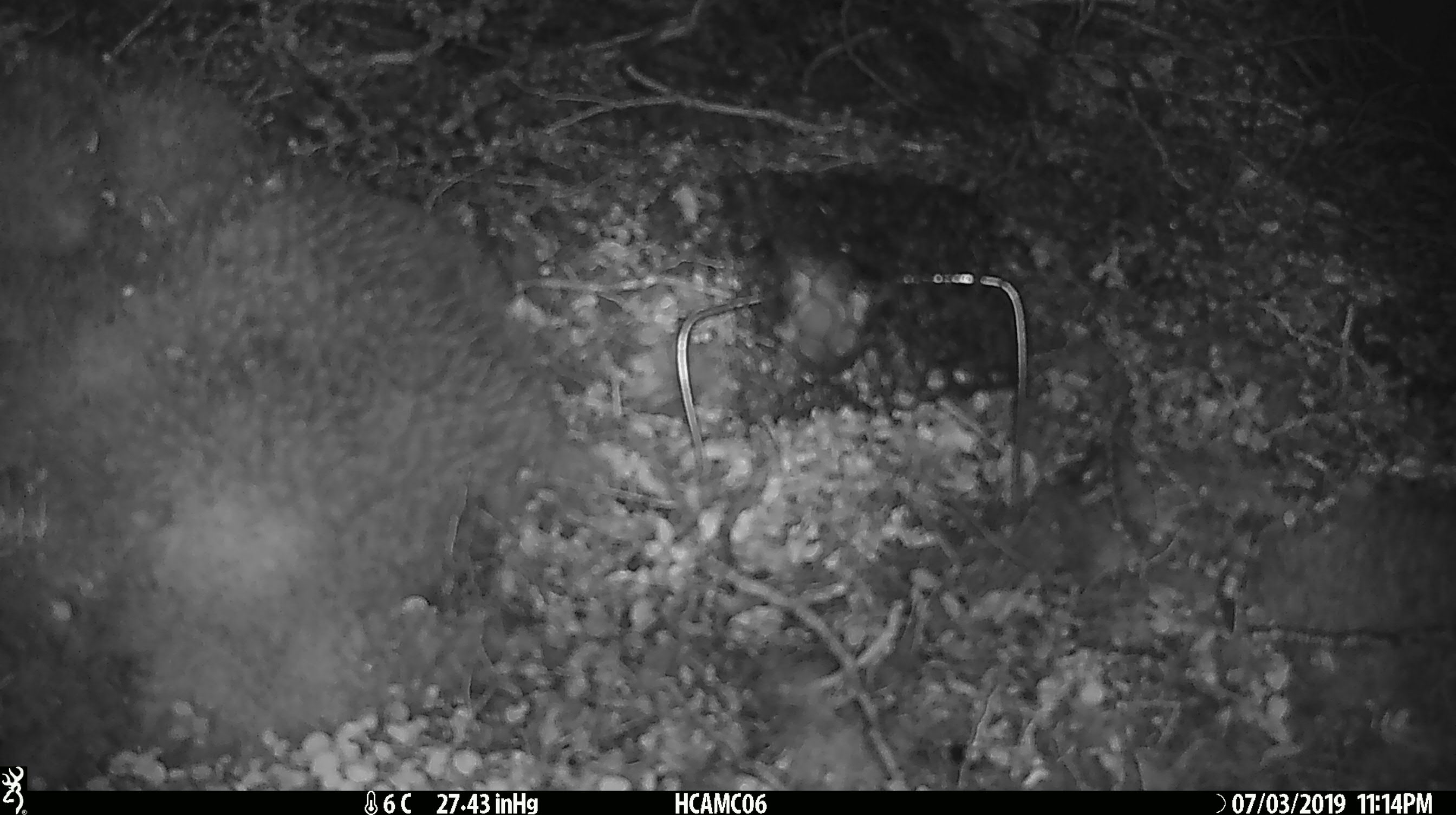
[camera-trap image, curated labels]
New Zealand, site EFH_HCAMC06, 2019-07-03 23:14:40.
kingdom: Animalia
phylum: Chordata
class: Mammalia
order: Rodentia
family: Muridae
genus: Mus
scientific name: Mus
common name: mouse